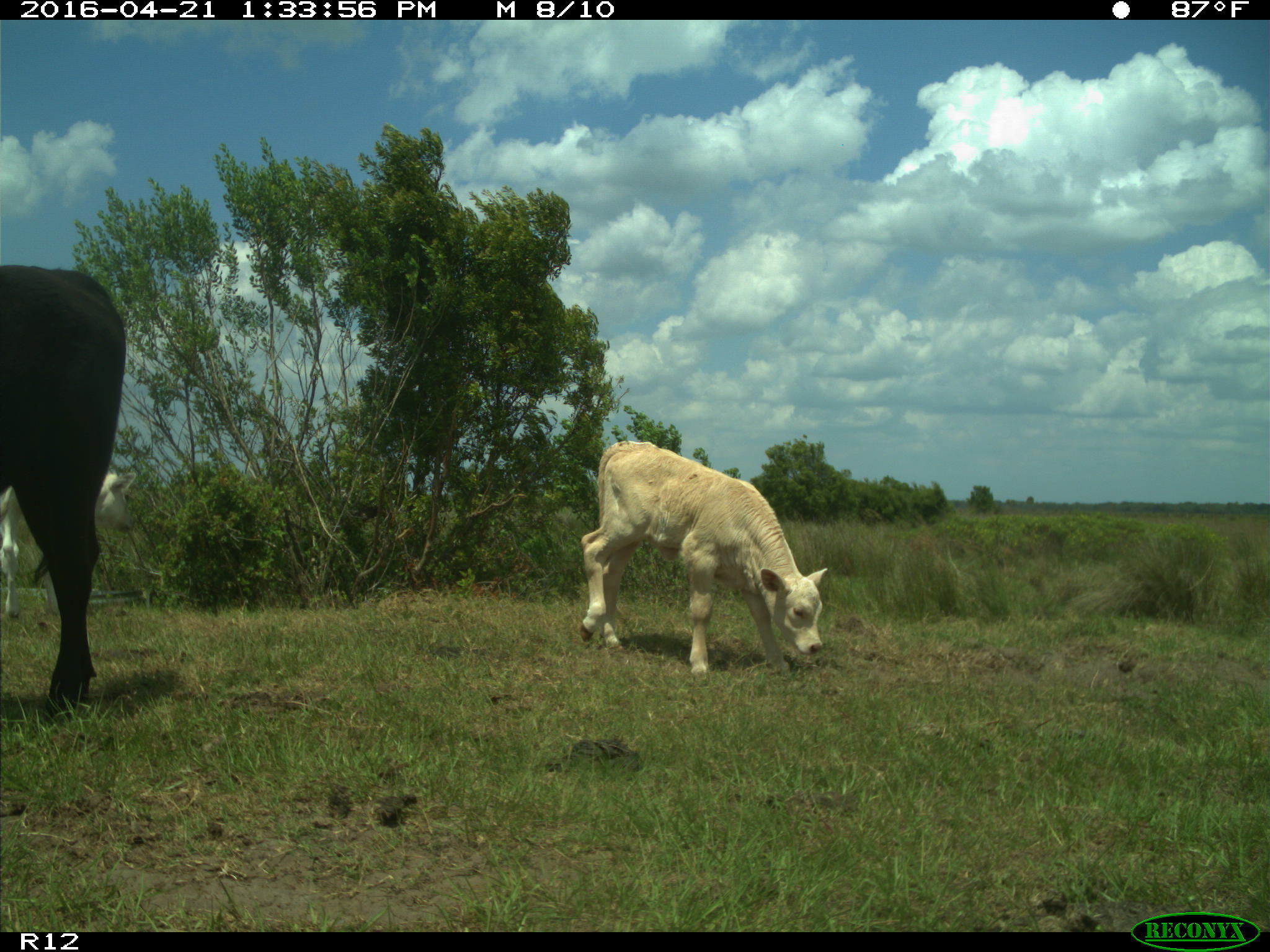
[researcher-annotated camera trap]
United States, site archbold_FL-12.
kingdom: Animalia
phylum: Chordata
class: Mammalia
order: Artiodactyla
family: Bovidae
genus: Bos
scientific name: Bos taurus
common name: domestic cow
Bos taurus (domestic cow).